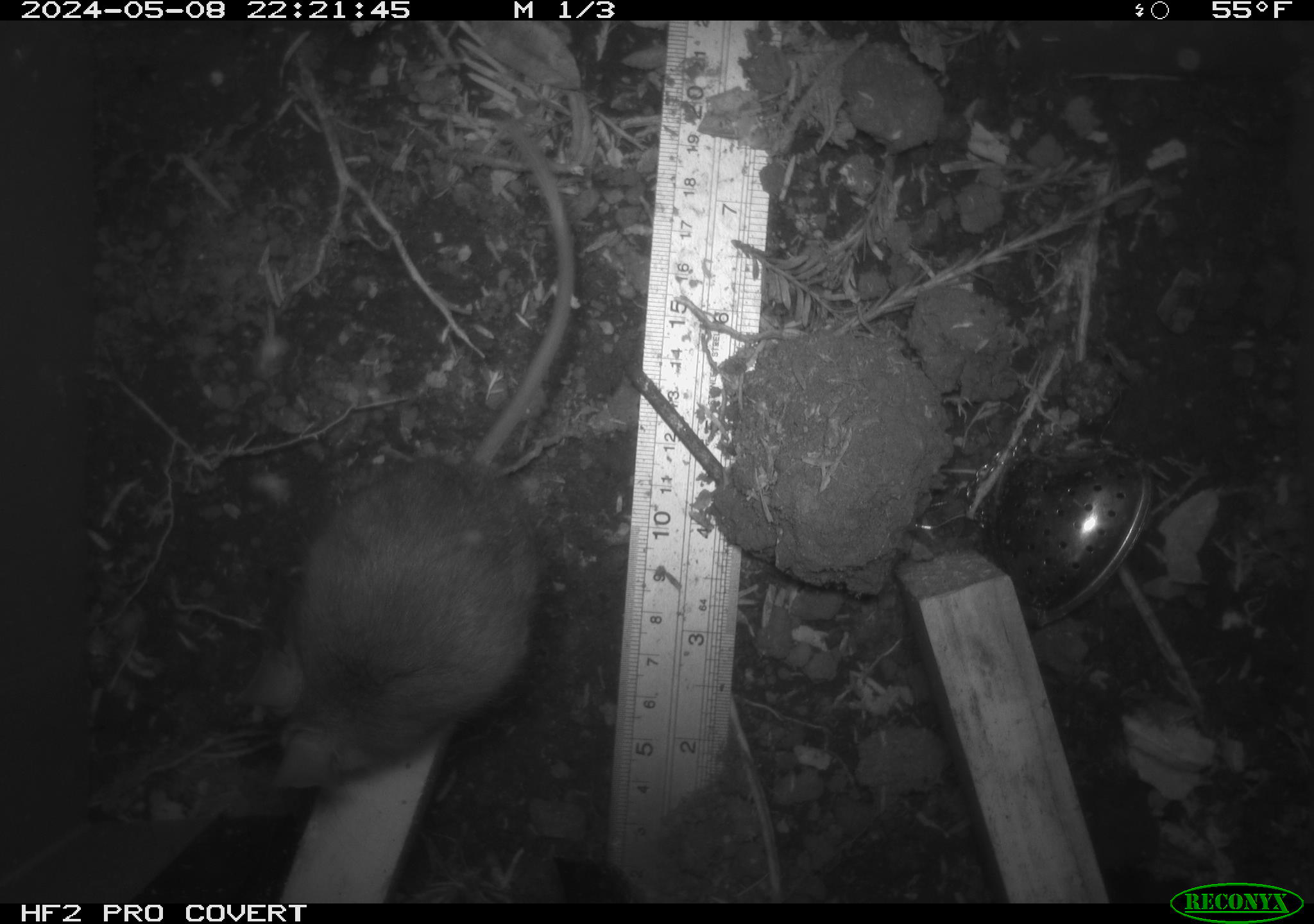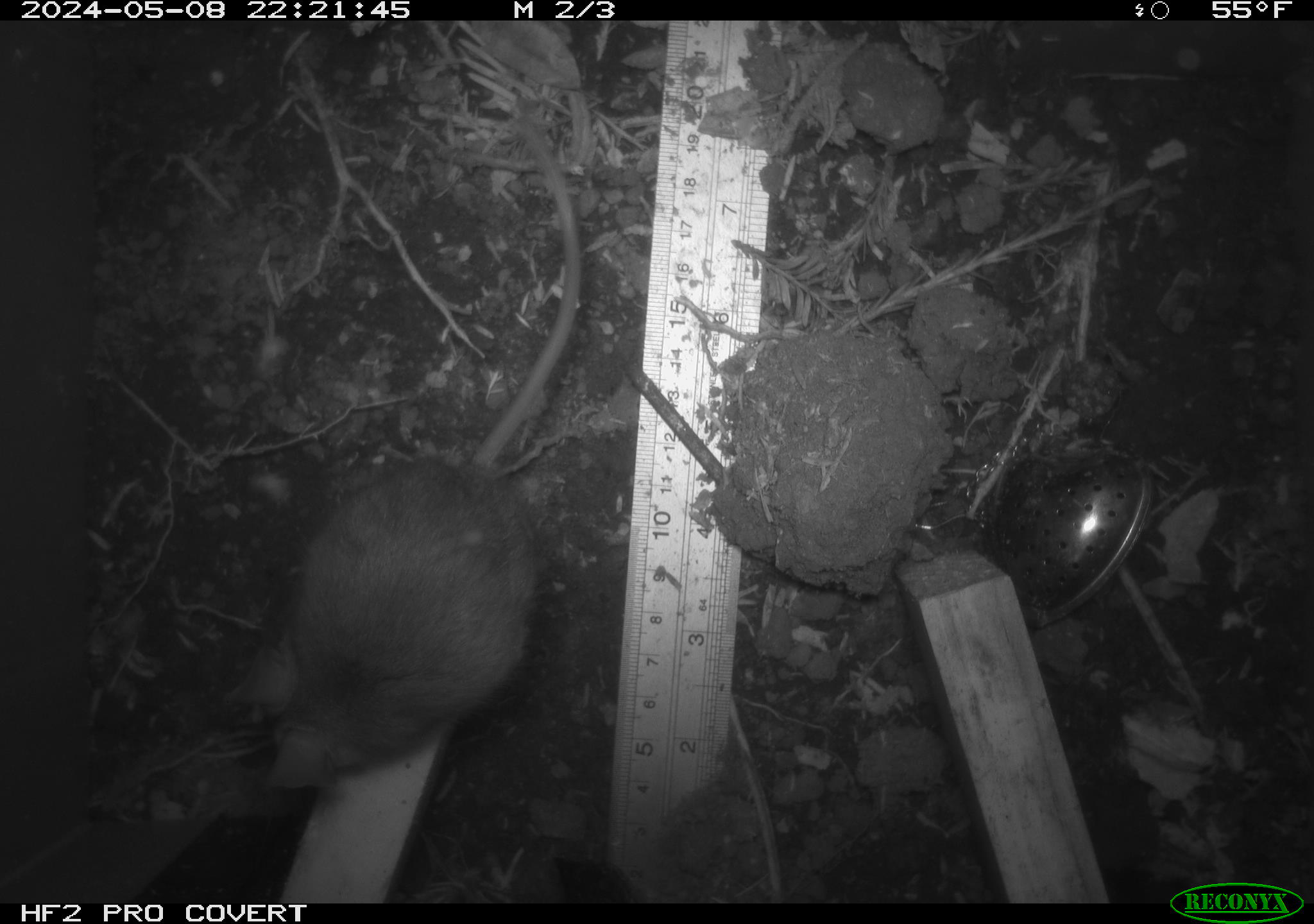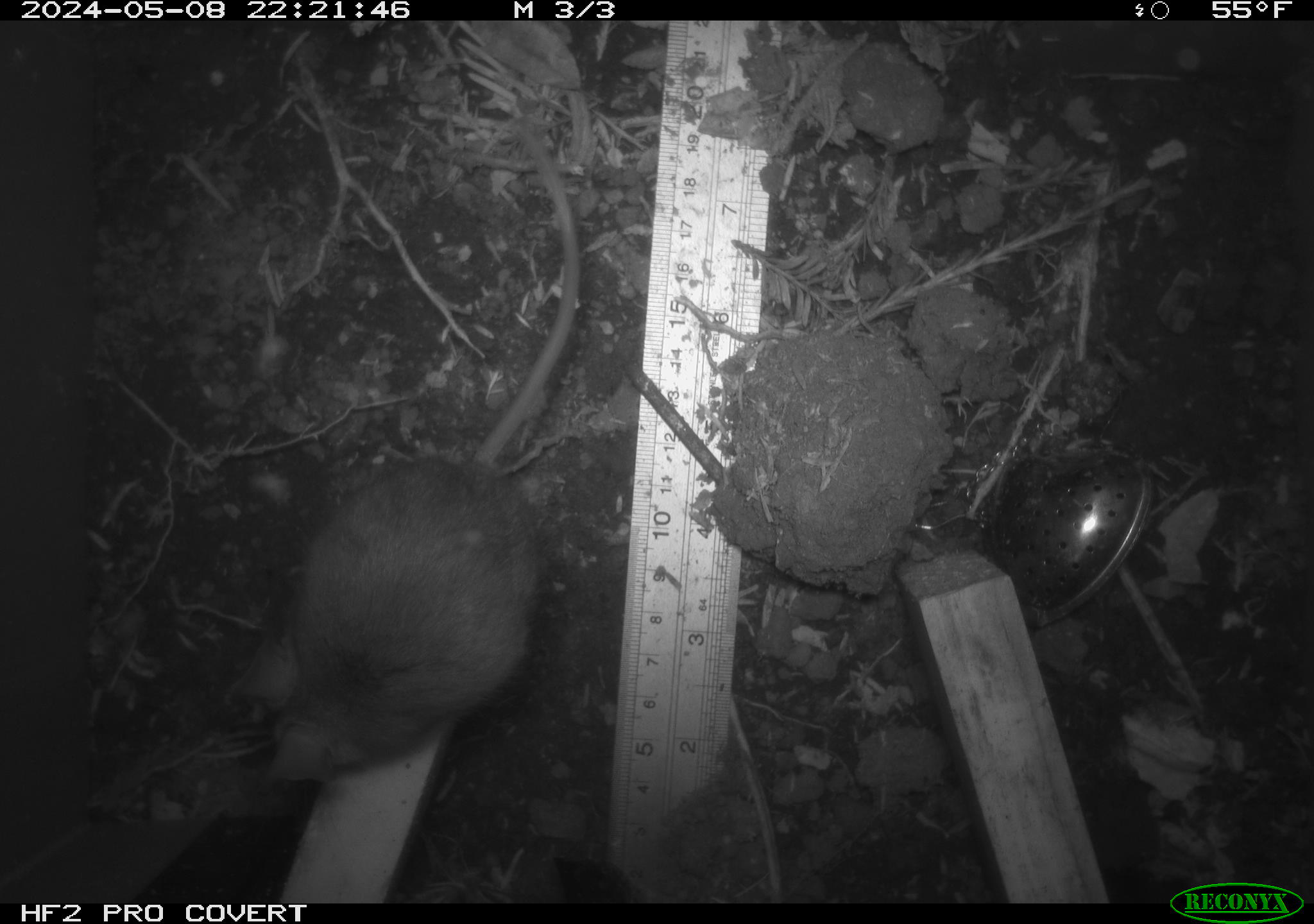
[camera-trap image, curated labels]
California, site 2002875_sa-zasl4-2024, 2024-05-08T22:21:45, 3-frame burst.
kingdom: Animalia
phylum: Chordata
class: Mammalia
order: Rodentia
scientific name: Rodentia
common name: rodent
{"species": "rodent (Rodentia)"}